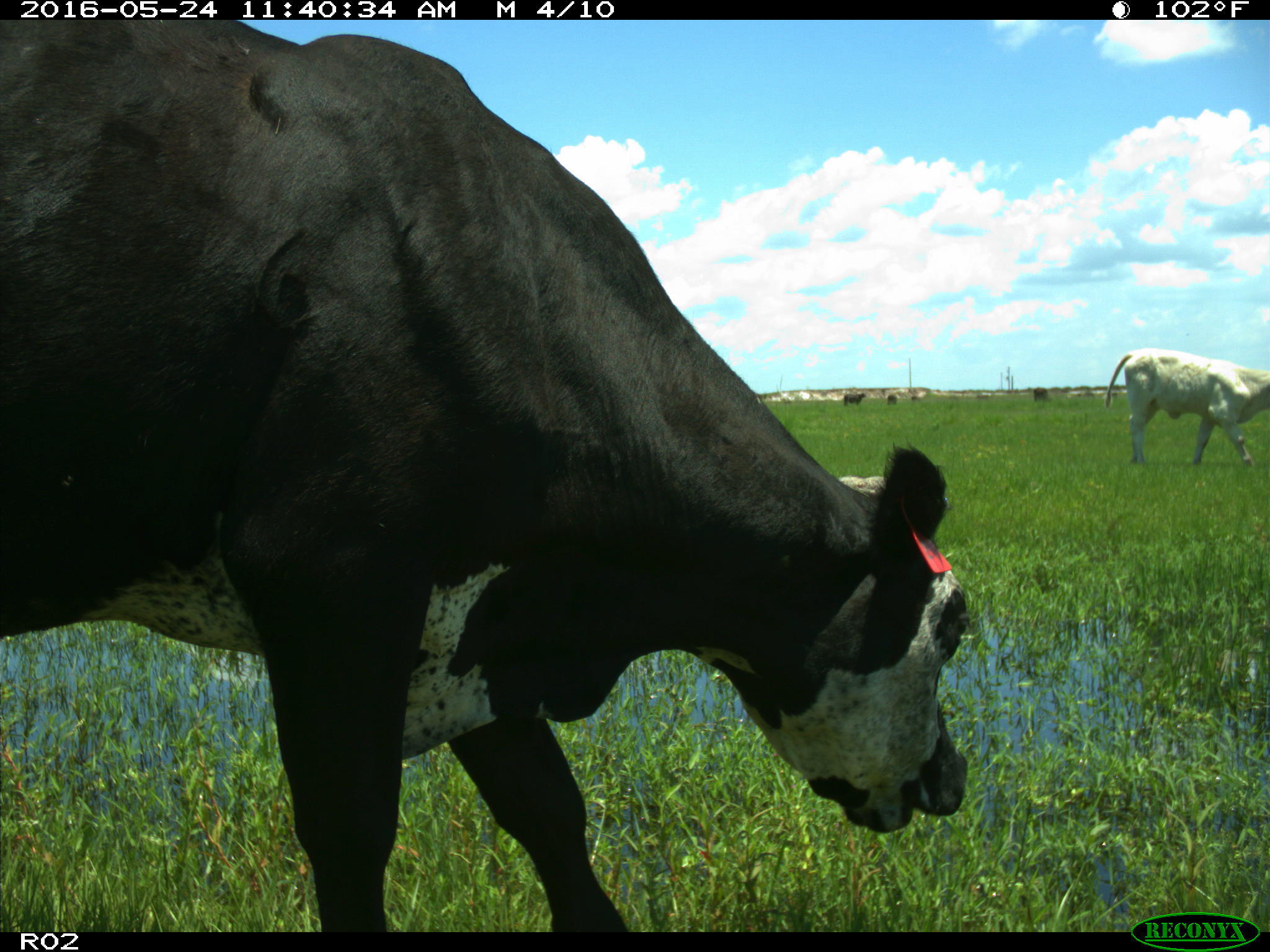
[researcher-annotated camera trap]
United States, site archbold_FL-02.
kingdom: Animalia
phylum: Chordata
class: Mammalia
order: Artiodactyla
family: Bovidae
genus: Bos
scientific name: Bos taurus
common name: domestic cow